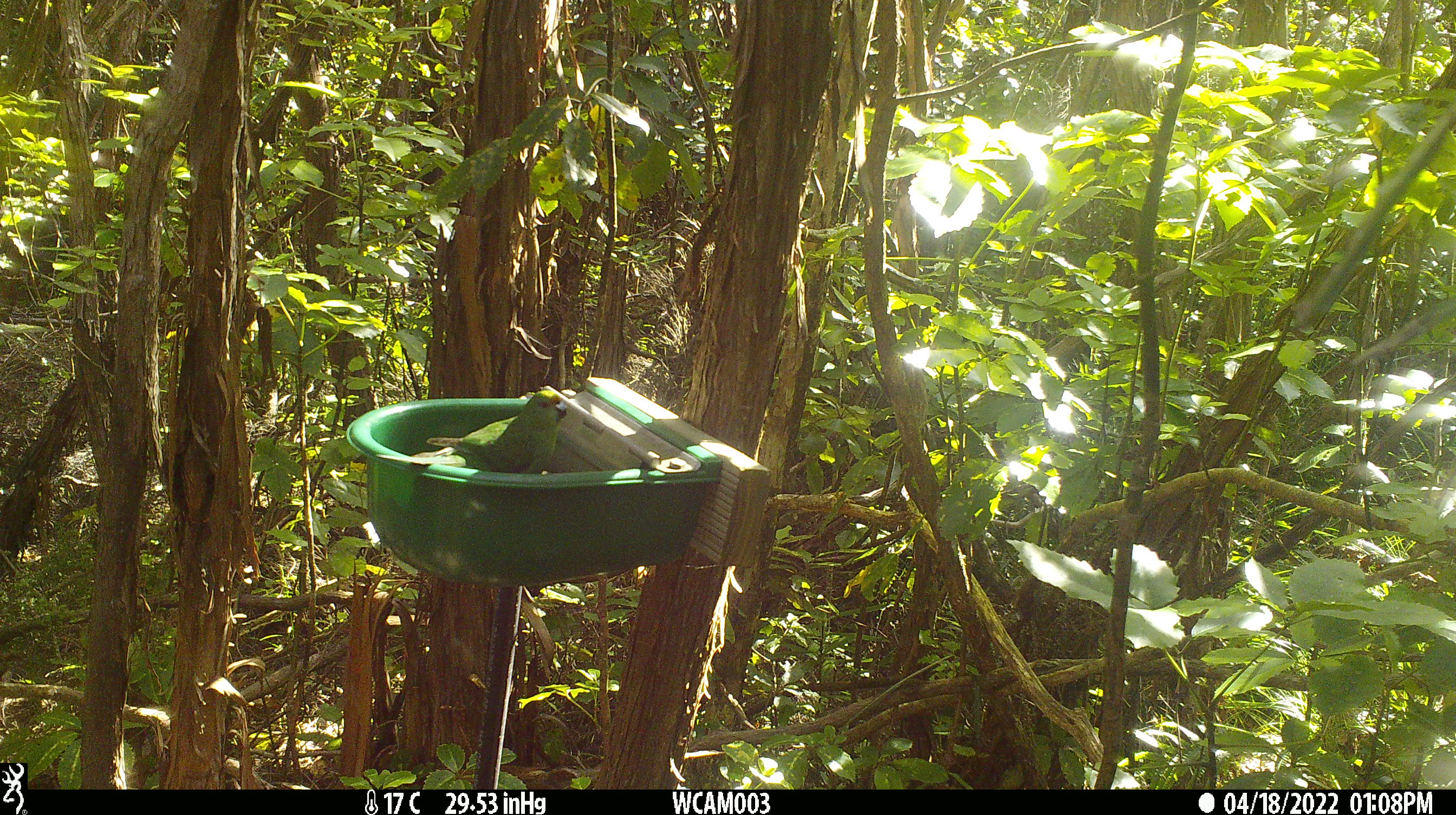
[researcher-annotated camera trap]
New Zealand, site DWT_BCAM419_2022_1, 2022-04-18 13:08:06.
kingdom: Animalia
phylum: Chordata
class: Aves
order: Psittaciformes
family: Psittaculidae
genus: Cyanoramphus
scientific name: Cyanoramphus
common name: parakeet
Parakeet (Cyanoramphus).